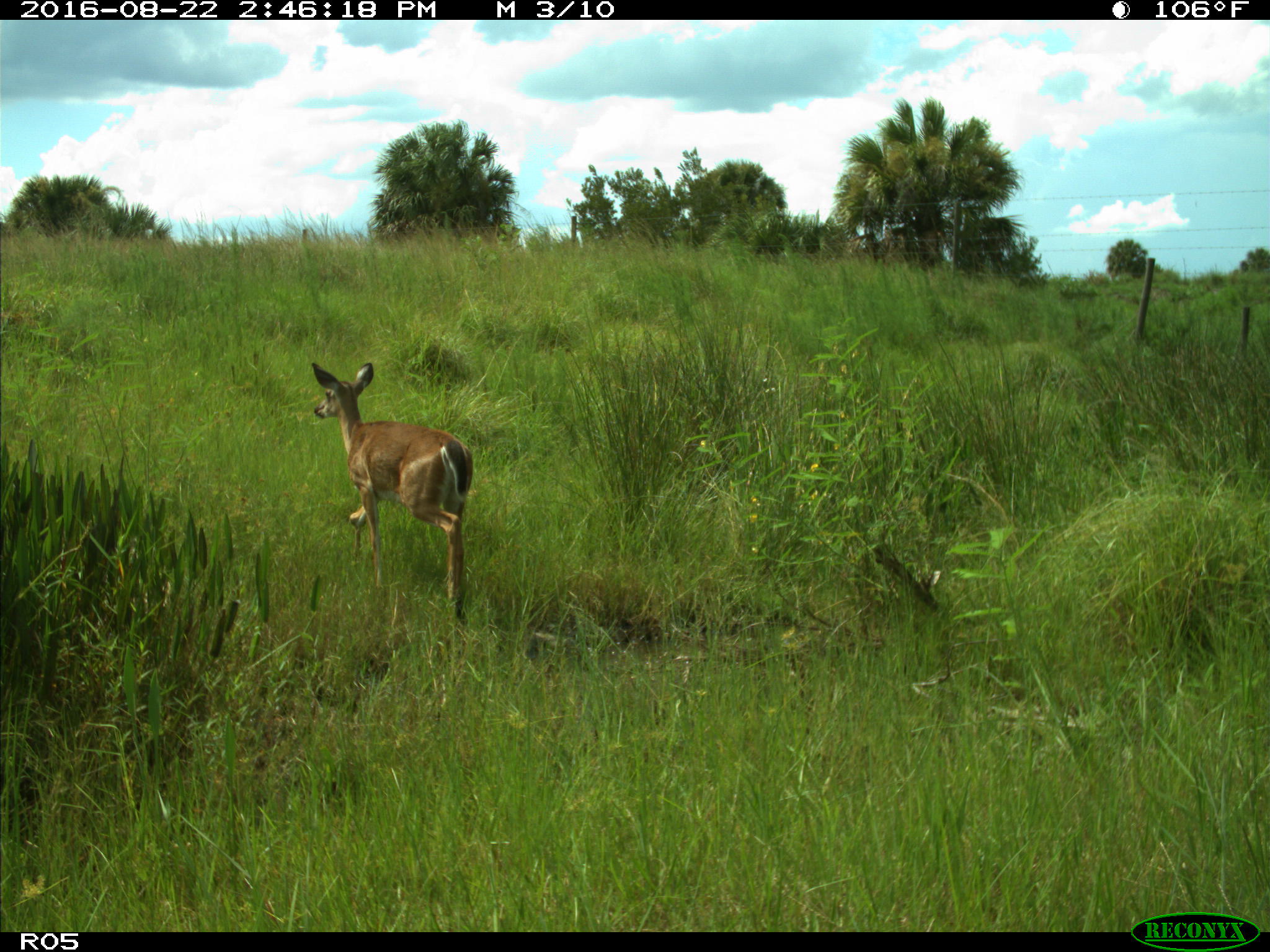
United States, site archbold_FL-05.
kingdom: Animalia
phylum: Chordata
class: Mammalia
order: Artiodactyla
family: Cervidae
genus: Odocoileus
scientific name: Odocoileus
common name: deer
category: unidentified deer